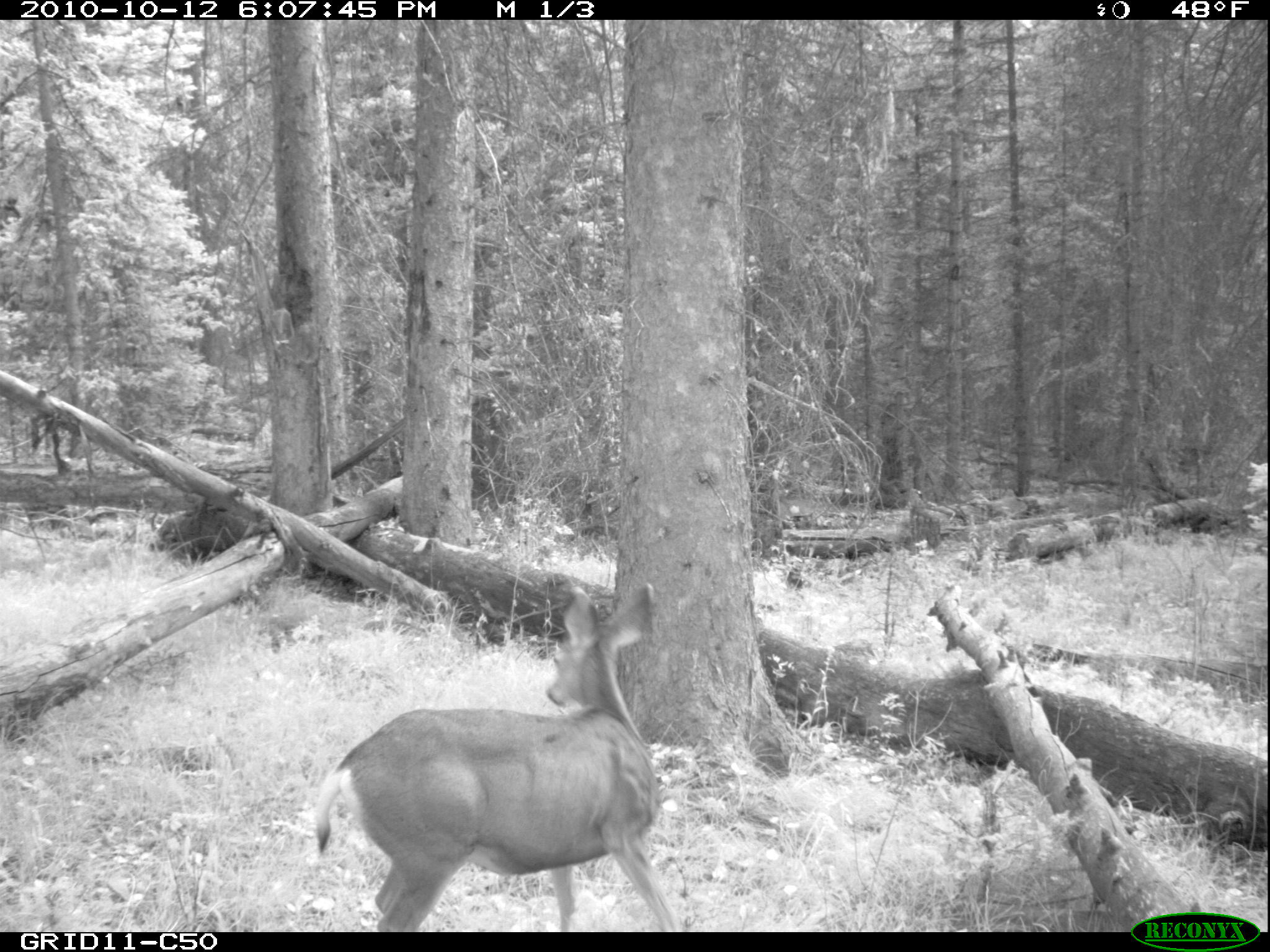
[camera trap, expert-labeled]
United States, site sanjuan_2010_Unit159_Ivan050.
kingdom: Animalia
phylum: Chordata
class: Mammalia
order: Artiodactyla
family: Cervidae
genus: Odocoileus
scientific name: Odocoileus hemionus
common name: mule deer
Odocoileus hemionus (mule deer).